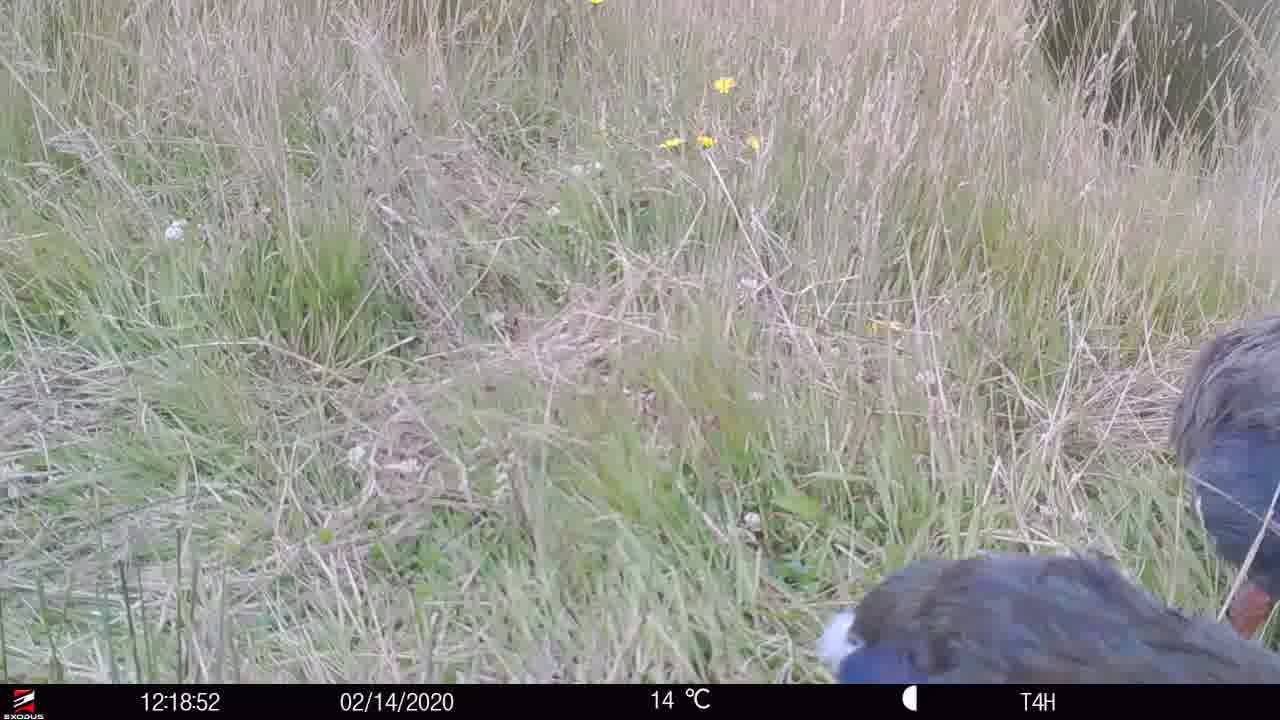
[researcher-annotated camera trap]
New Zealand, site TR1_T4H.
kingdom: Animalia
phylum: Chordata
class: Aves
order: Gruiformes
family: Rallidae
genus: Porphyrio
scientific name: Porphyrio mantelli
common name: takahe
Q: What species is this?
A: Takahe (Porphyrio mantelli).